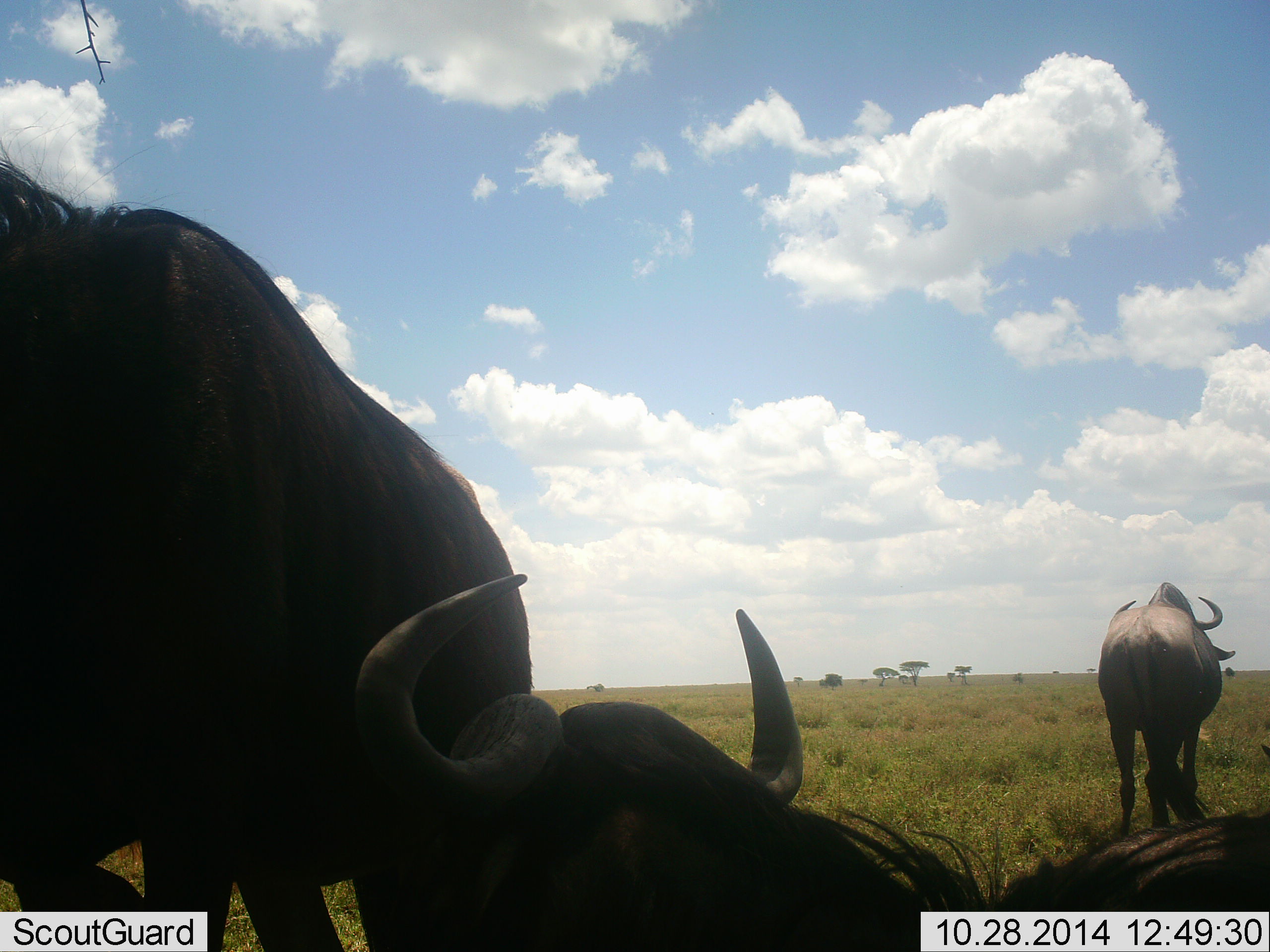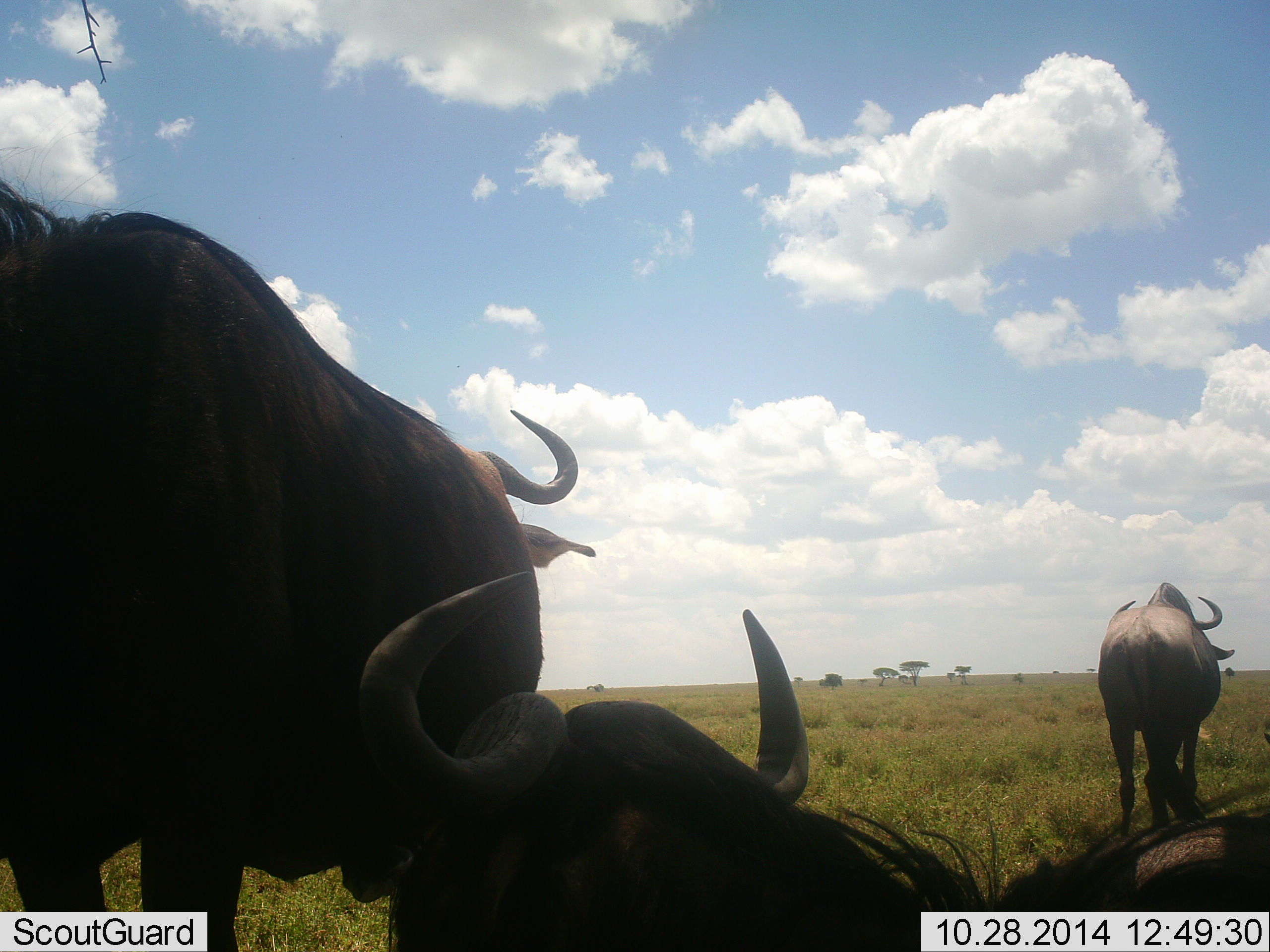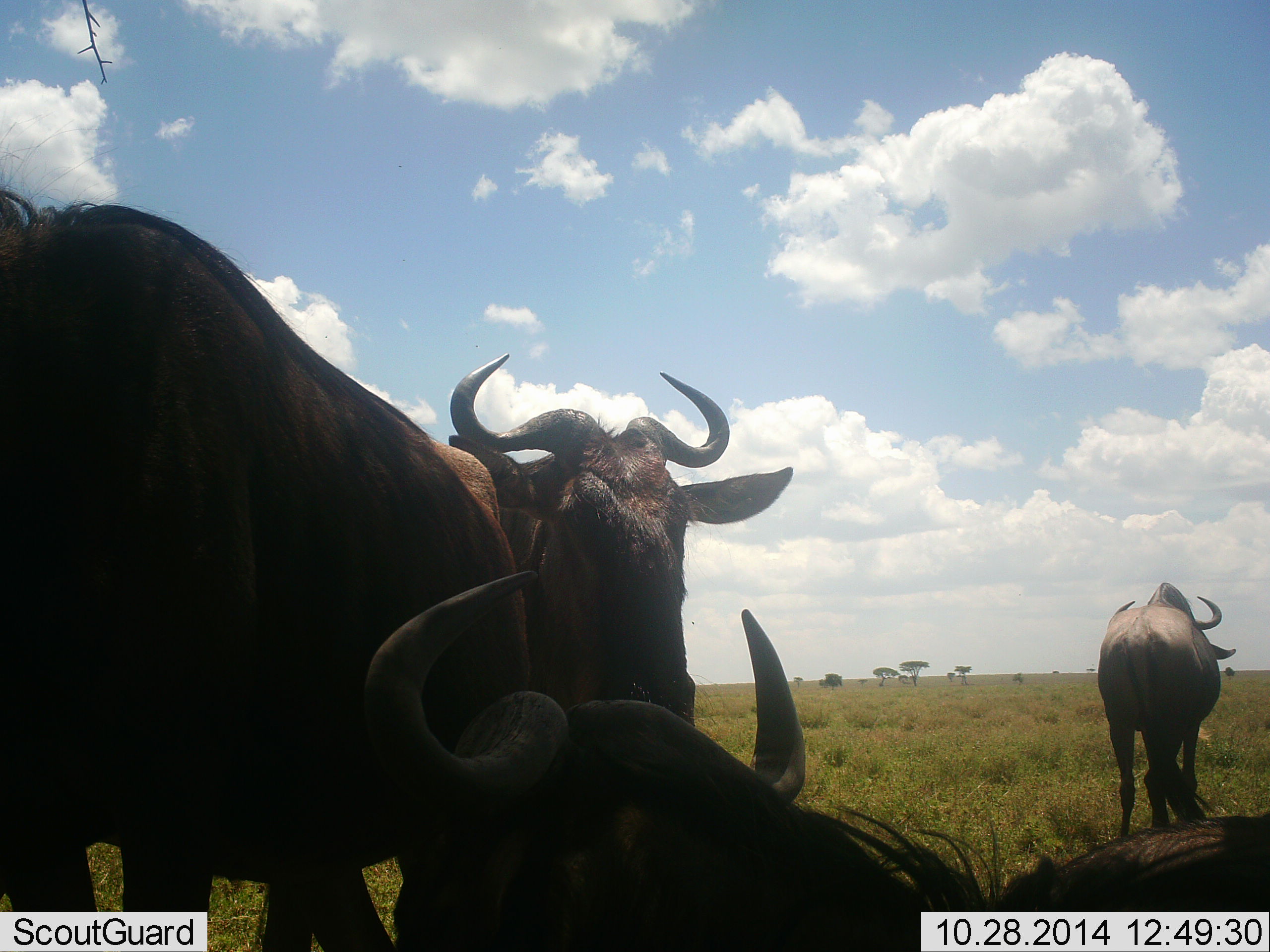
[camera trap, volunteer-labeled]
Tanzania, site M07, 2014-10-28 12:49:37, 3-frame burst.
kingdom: Animalia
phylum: Chordata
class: Mammalia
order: Artiodactyla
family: Bovidae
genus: Connochaetes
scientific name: Connochaetes taurinus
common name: blue wildebeest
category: wildebeest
Wildebeest (blue wildebeest) (Connochaetes taurinus), count 3. Behavior (volunteer vote fractions): standing 80%, resting 90%, moving 30%, interacting 0%. Young present (vote fraction): 0%. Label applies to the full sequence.